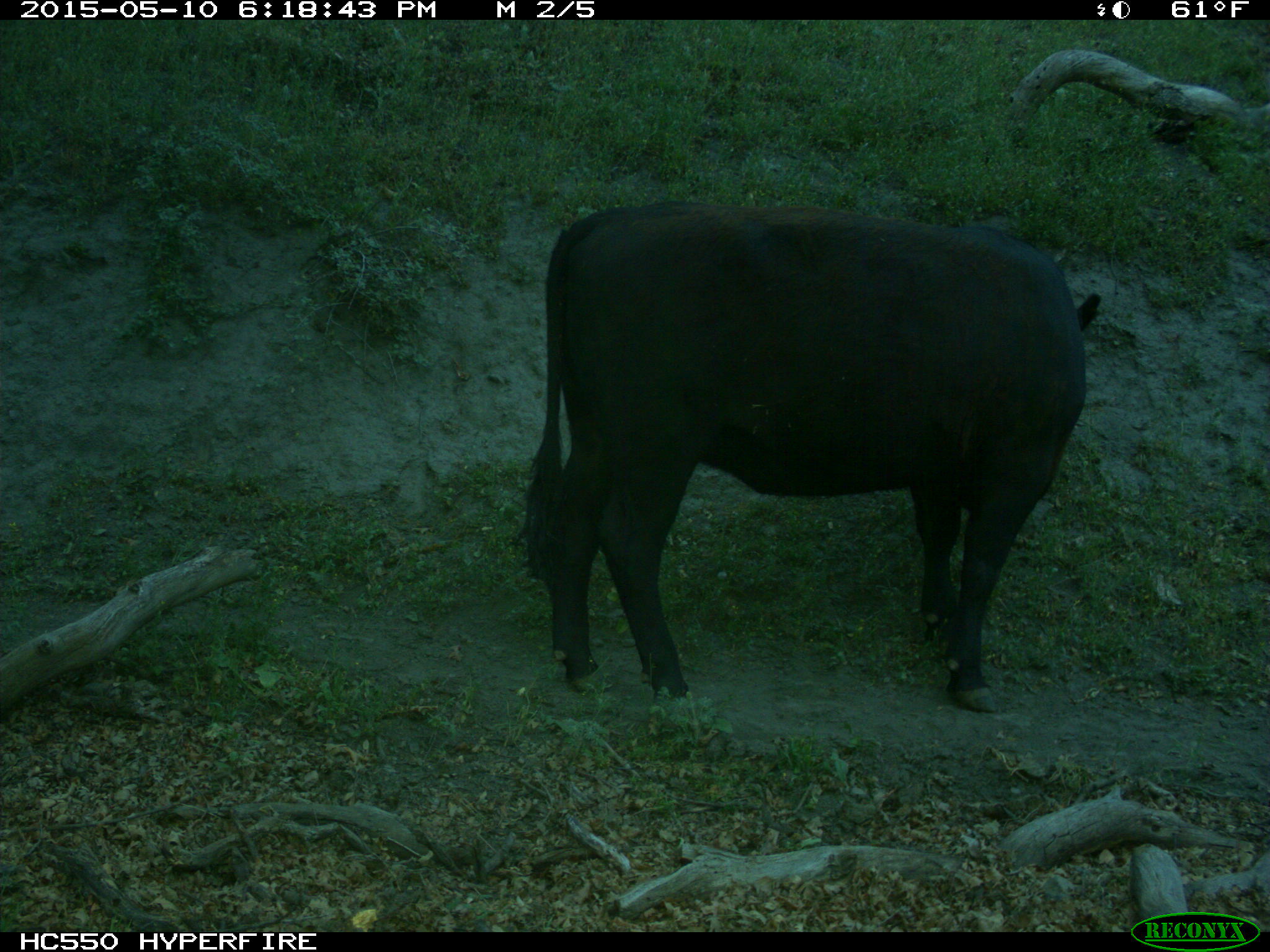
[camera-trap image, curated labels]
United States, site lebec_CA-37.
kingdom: Animalia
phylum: Chordata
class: Mammalia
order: Artiodactyla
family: Bovidae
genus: Bos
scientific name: Bos taurus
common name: domestic cow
Bos taurus (domestic cow).